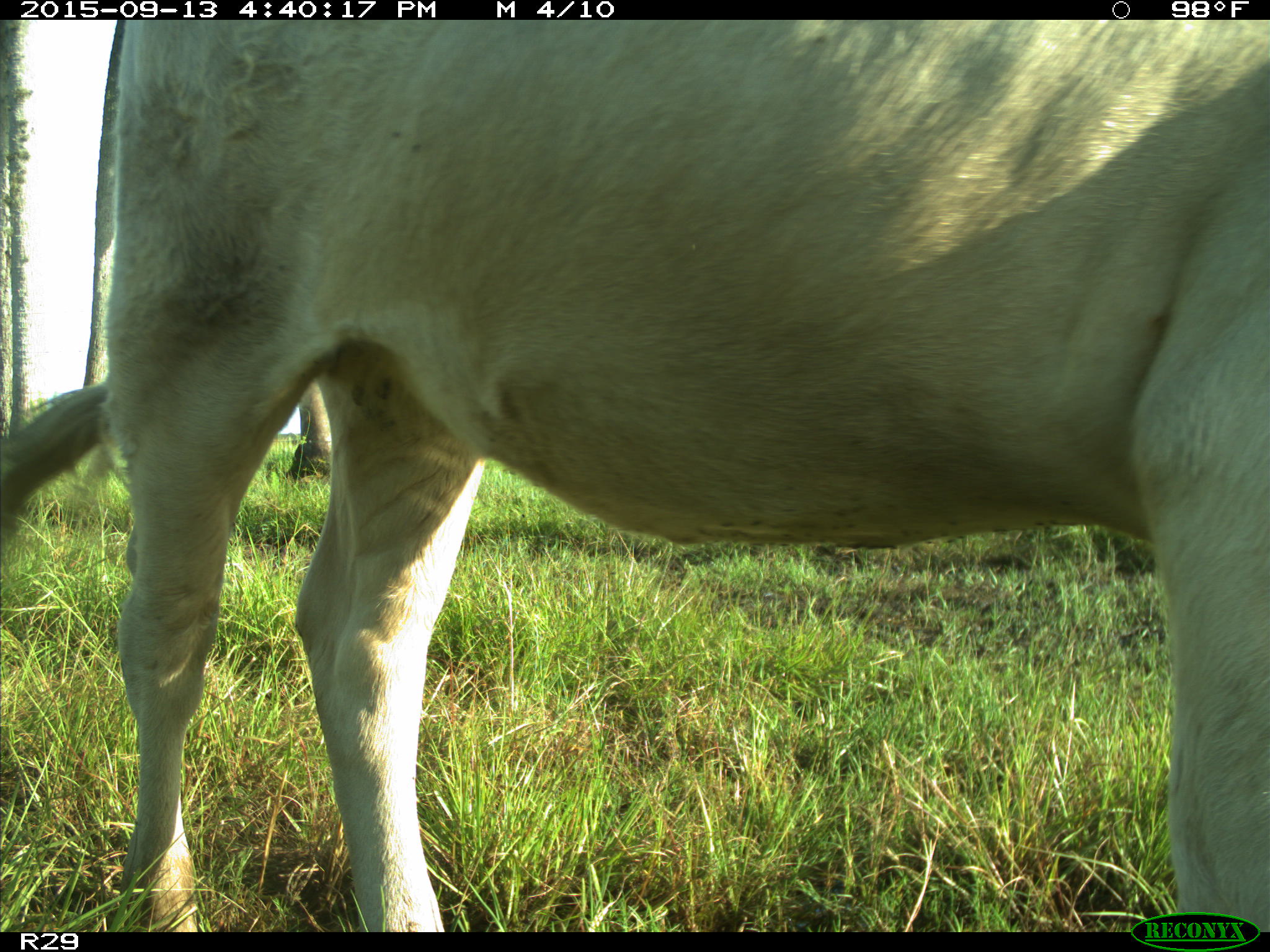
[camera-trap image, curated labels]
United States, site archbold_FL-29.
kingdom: Animalia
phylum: Chordata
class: Mammalia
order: Artiodactyla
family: Bovidae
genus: Bos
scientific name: Bos taurus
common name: domestic cow